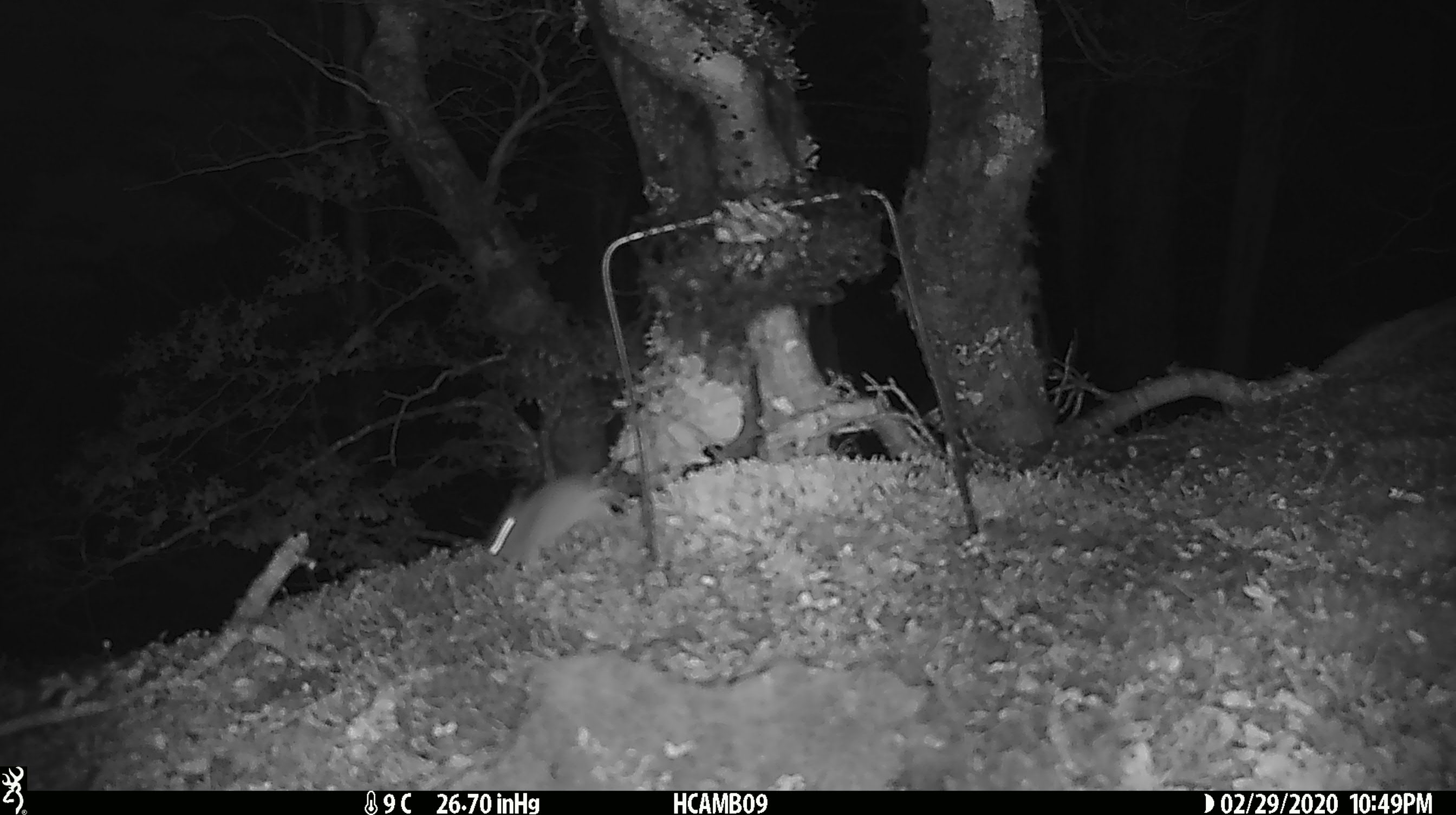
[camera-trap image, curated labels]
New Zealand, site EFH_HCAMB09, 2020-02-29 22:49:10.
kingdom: Animalia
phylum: Chordata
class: Mammalia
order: Rodentia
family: Muridae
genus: Mus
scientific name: Mus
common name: mouse